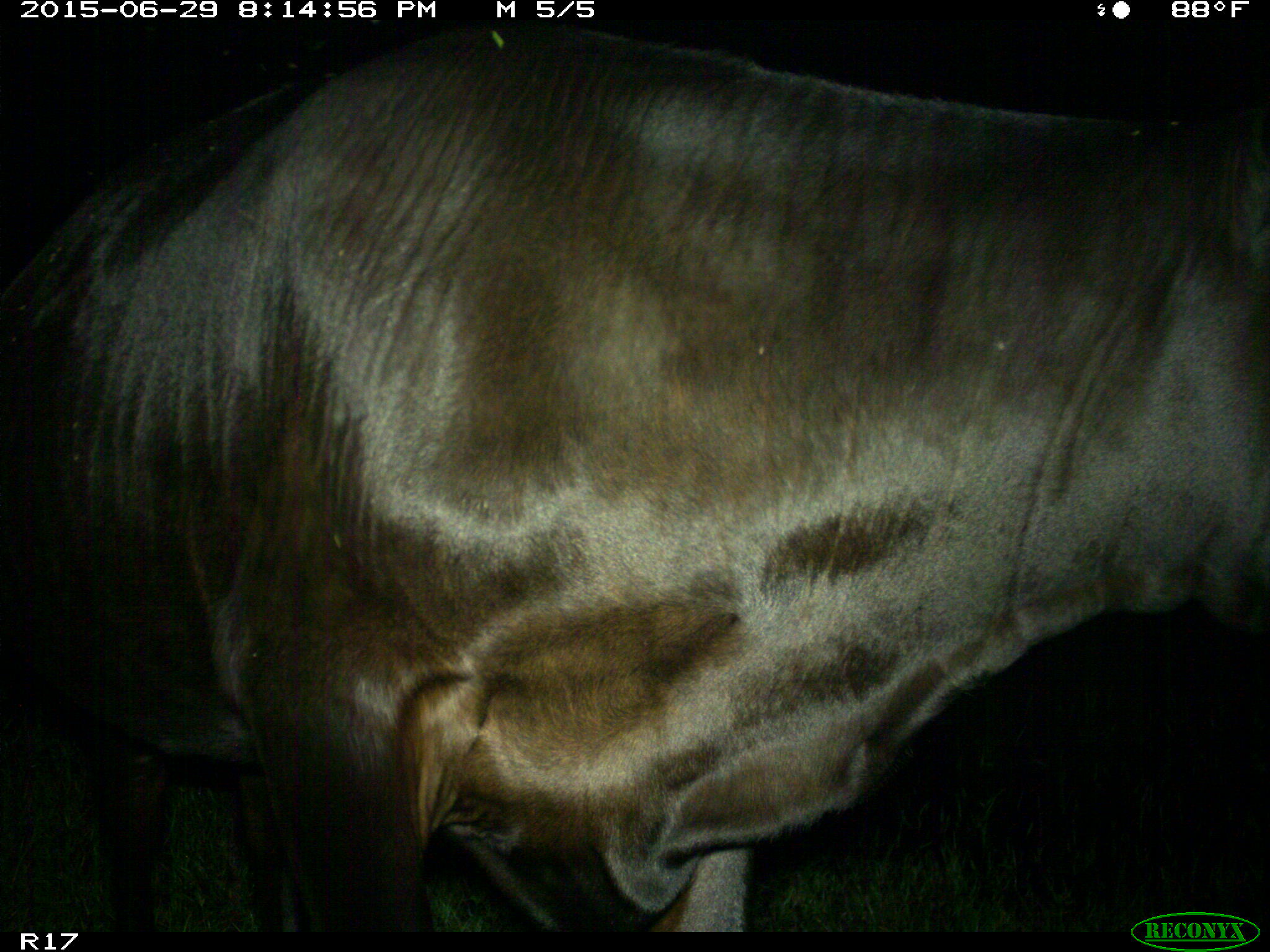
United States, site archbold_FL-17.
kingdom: Animalia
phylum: Chordata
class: Mammalia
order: Artiodactyla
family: Bovidae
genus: Bos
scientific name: Bos taurus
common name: domestic cow